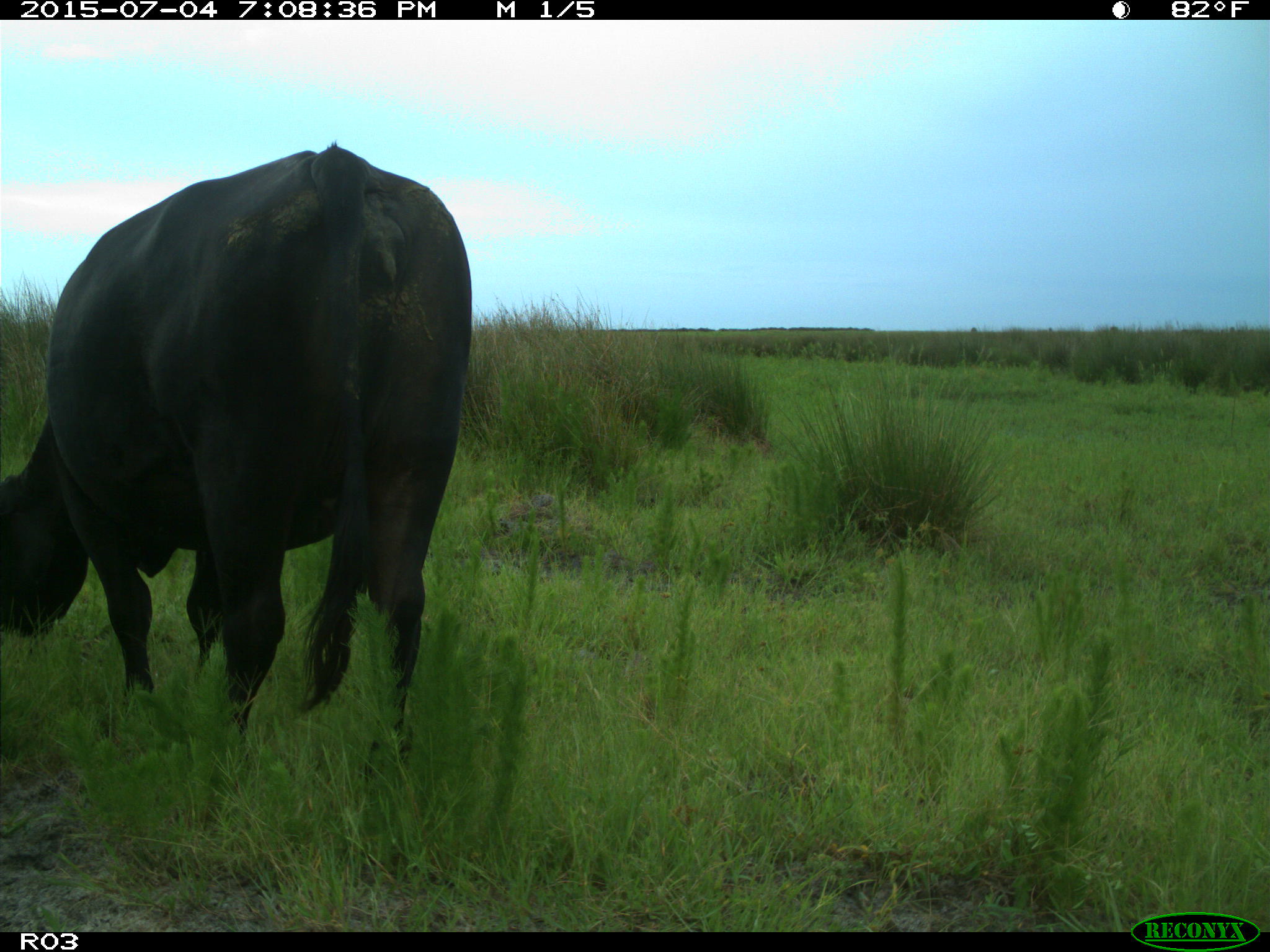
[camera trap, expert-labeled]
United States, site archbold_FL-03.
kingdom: Animalia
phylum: Chordata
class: Mammalia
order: Artiodactyla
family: Bovidae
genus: Bos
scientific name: Bos taurus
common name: domestic cow